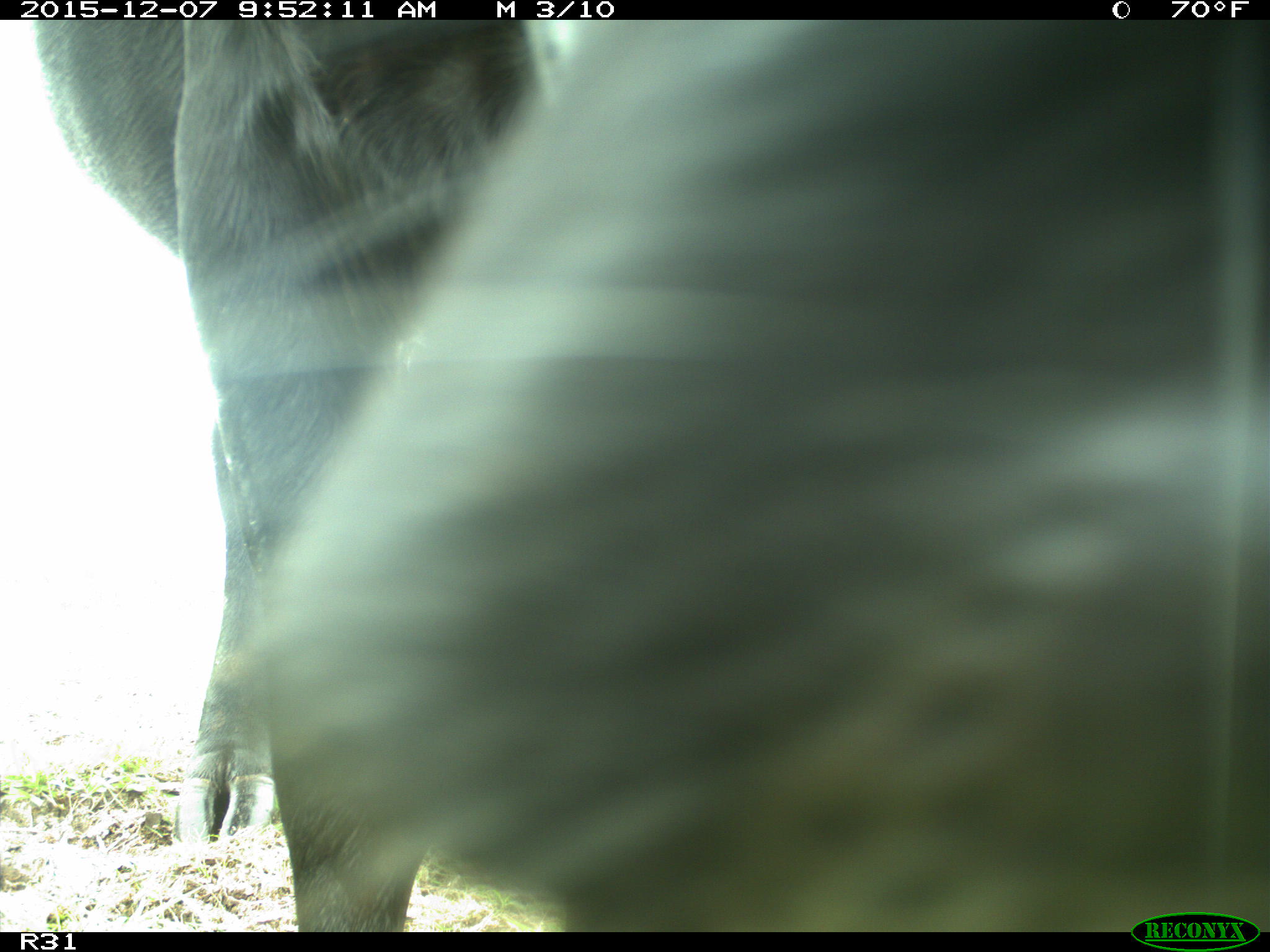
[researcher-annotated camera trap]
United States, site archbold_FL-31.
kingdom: Animalia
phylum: Chordata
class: Mammalia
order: Artiodactyla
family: Bovidae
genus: Bos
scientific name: Bos taurus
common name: domestic cow